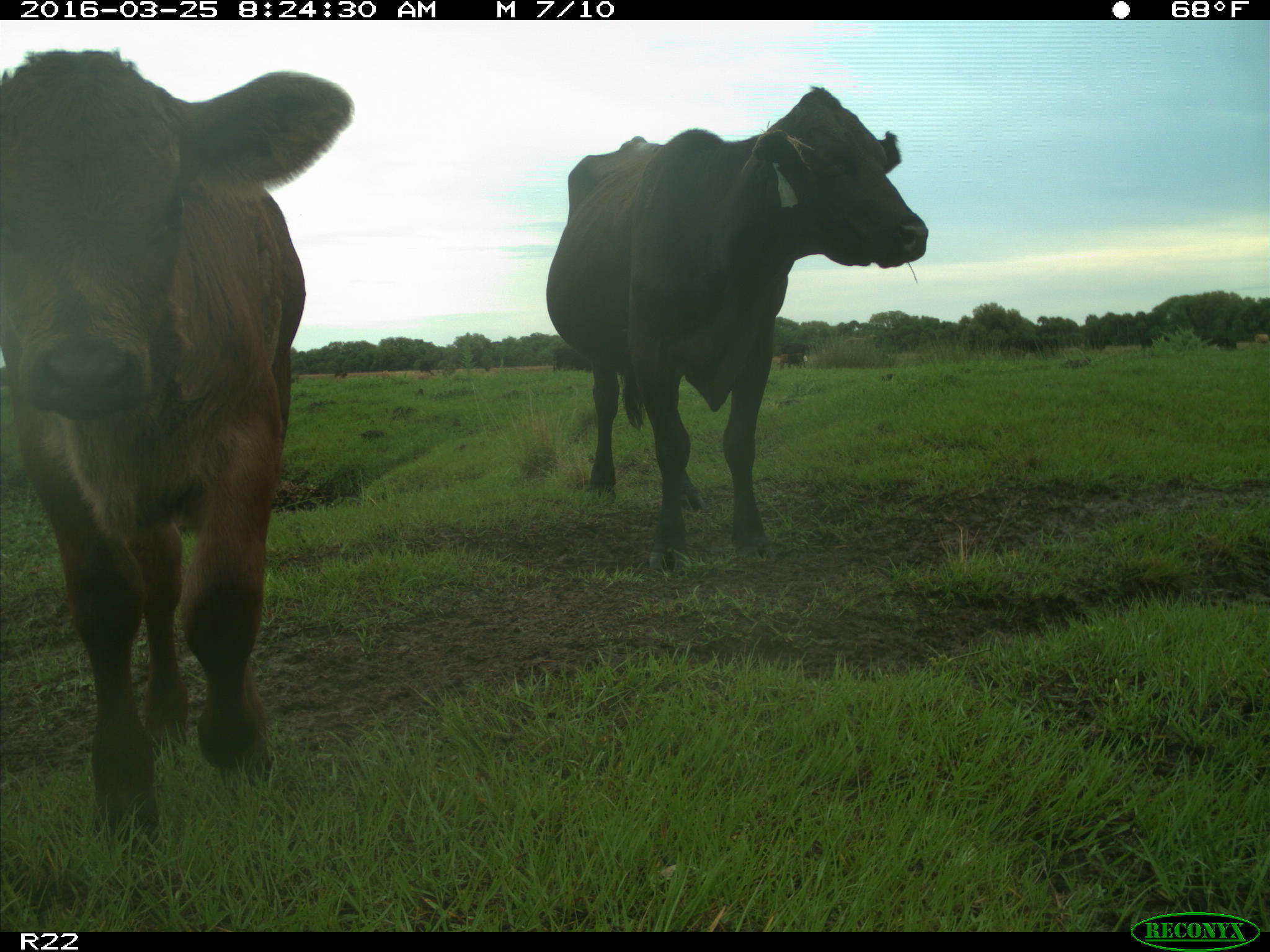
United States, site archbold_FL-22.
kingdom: Animalia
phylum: Chordata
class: Mammalia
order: Artiodactyla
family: Bovidae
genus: Bos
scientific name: Bos taurus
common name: domestic cow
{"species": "Bos taurus (domestic cow)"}